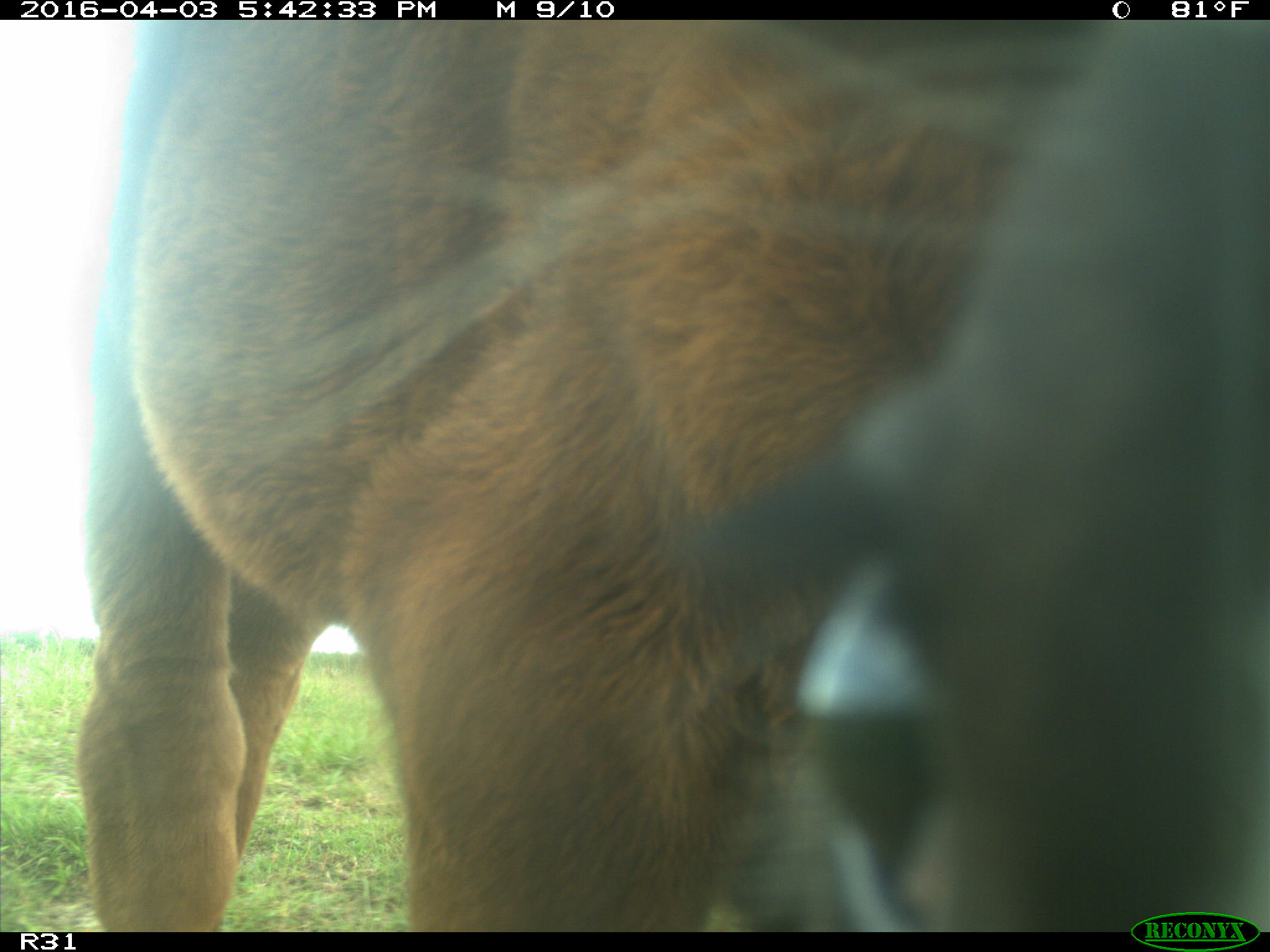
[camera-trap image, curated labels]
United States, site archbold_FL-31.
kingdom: Animalia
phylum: Chordata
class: Mammalia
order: Artiodactyla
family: Bovidae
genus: Bos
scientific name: Bos taurus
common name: domestic cow